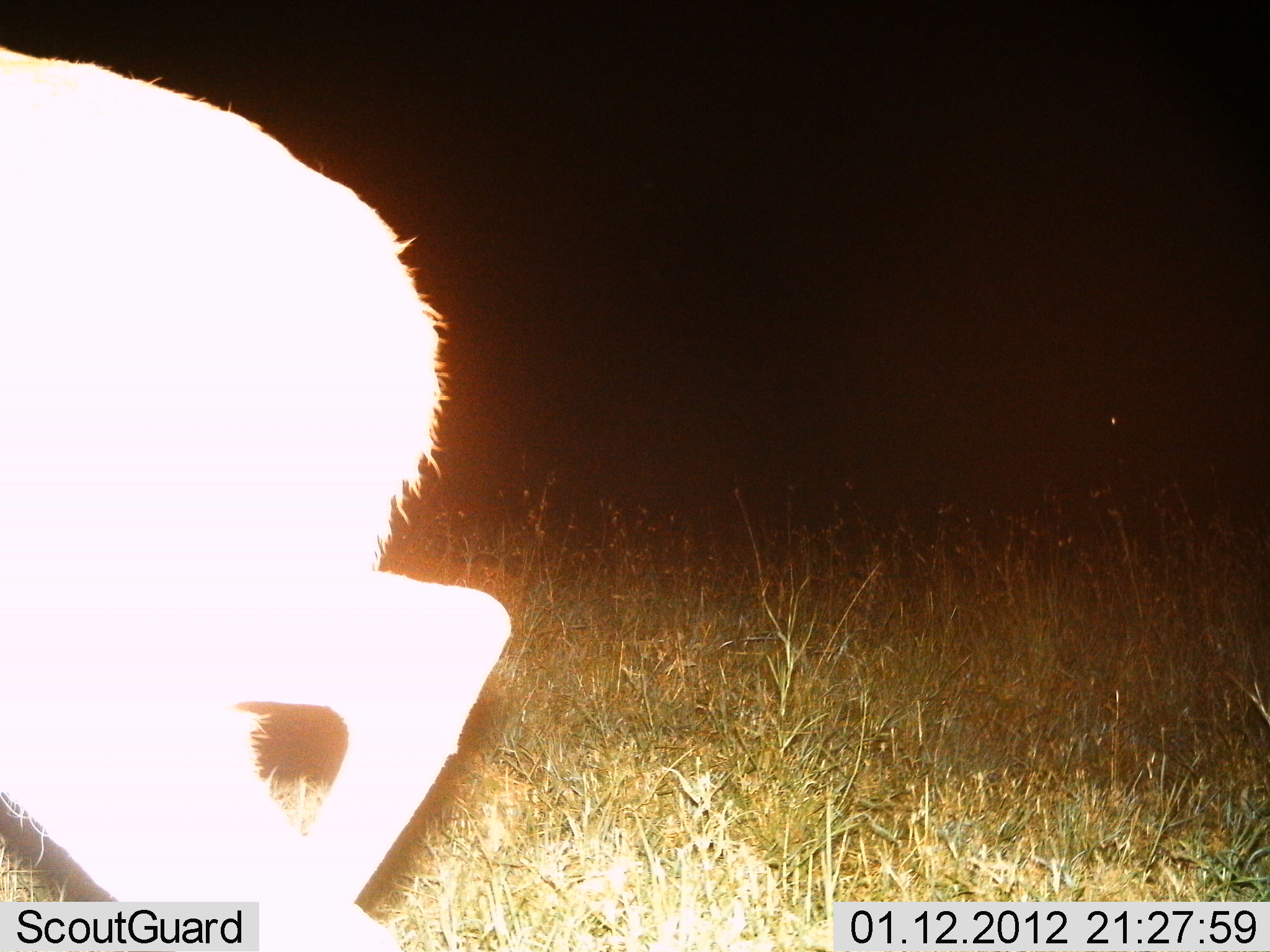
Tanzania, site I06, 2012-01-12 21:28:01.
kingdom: Animalia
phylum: Chordata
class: Mammalia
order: Artiodactyla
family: Bovidae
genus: Madoqua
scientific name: Madoqua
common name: dikdik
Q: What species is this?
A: Dikdik (Madoqua).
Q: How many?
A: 1.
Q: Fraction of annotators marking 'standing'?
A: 0%.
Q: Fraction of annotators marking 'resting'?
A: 0%.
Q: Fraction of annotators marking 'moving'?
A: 100%.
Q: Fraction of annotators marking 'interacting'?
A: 0%.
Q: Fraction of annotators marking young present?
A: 0%.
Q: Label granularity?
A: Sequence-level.